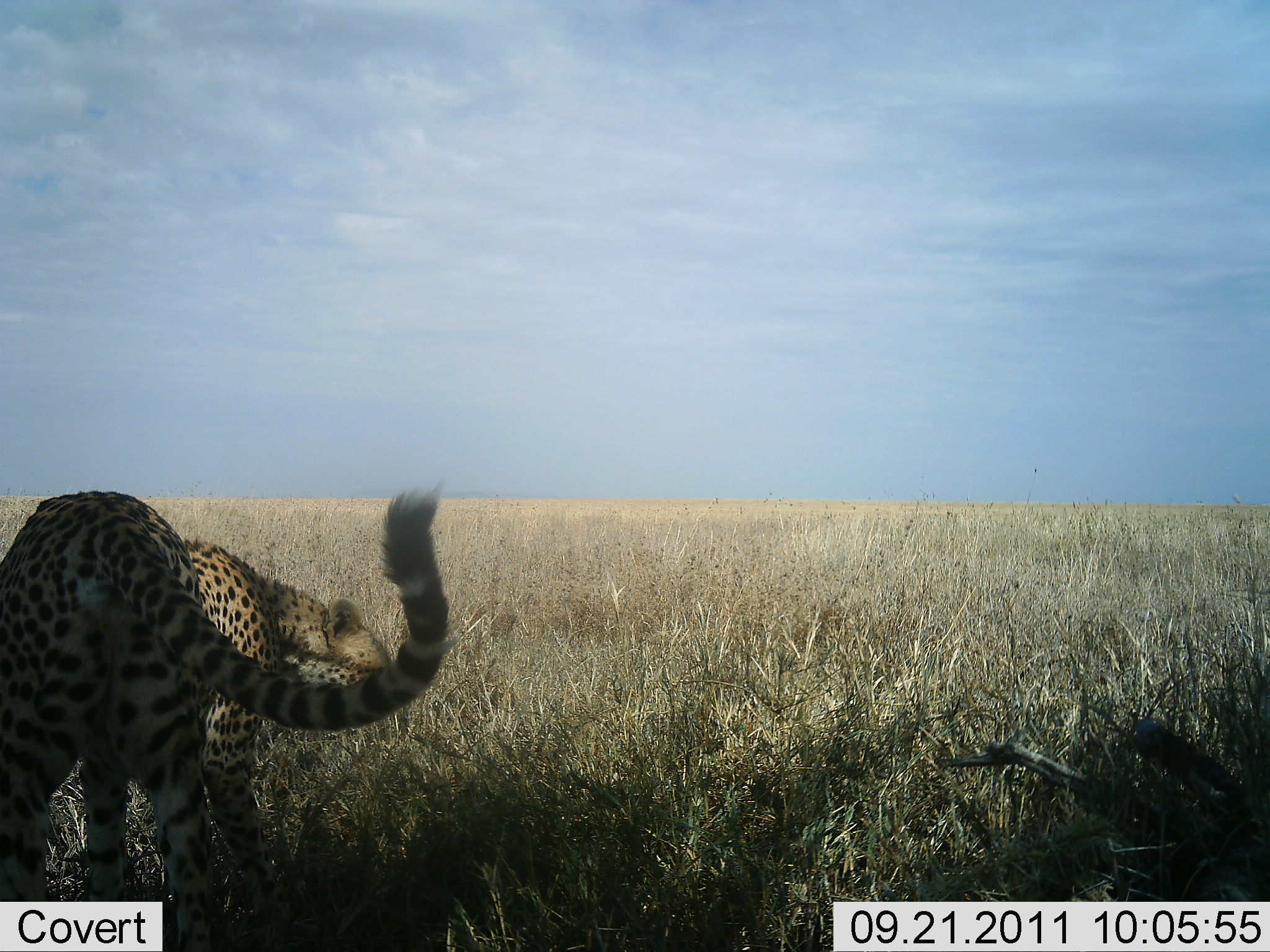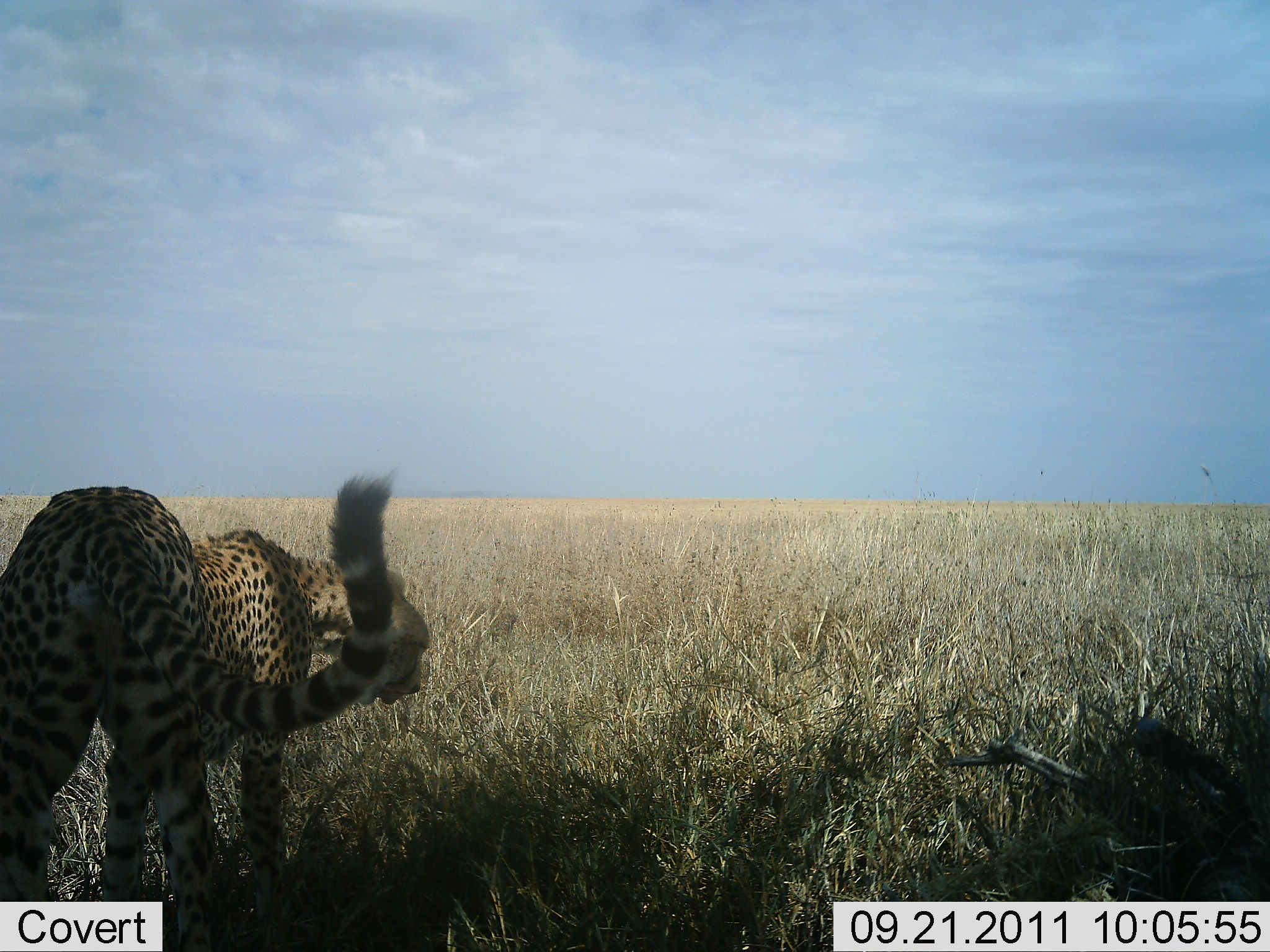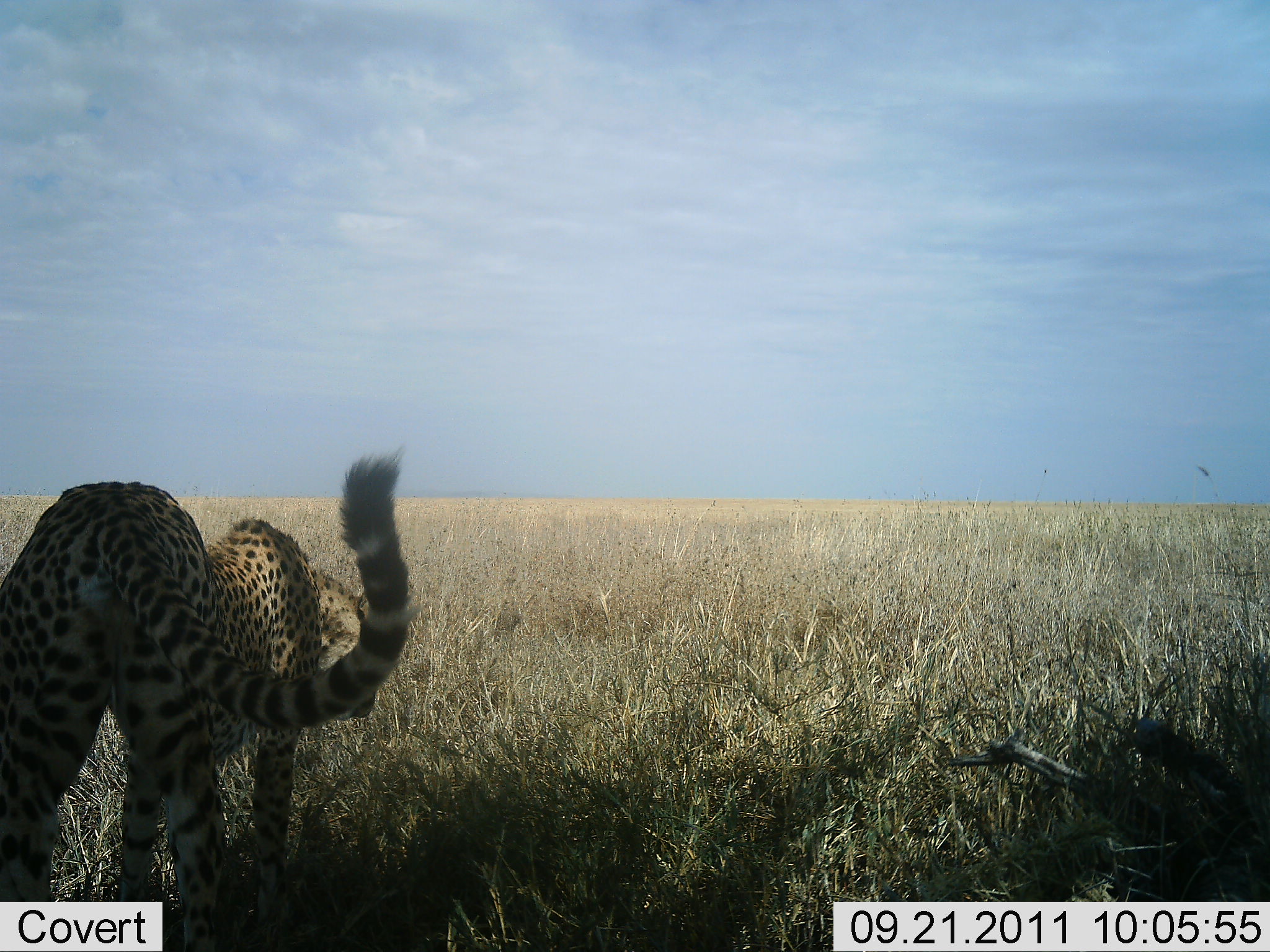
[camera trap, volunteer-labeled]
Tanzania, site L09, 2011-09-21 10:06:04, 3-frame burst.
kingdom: Animalia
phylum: Chordata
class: Mammalia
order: Carnivora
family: Felidae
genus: Acinonyx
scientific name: Acinonyx jubatus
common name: cheetah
Cheetah (Acinonyx jubatus), count 1. Behavior (volunteer vote fractions): standing 64%, resting 0%, moving 55%, interacting 0%. Young present (vote fraction): 0%. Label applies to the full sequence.